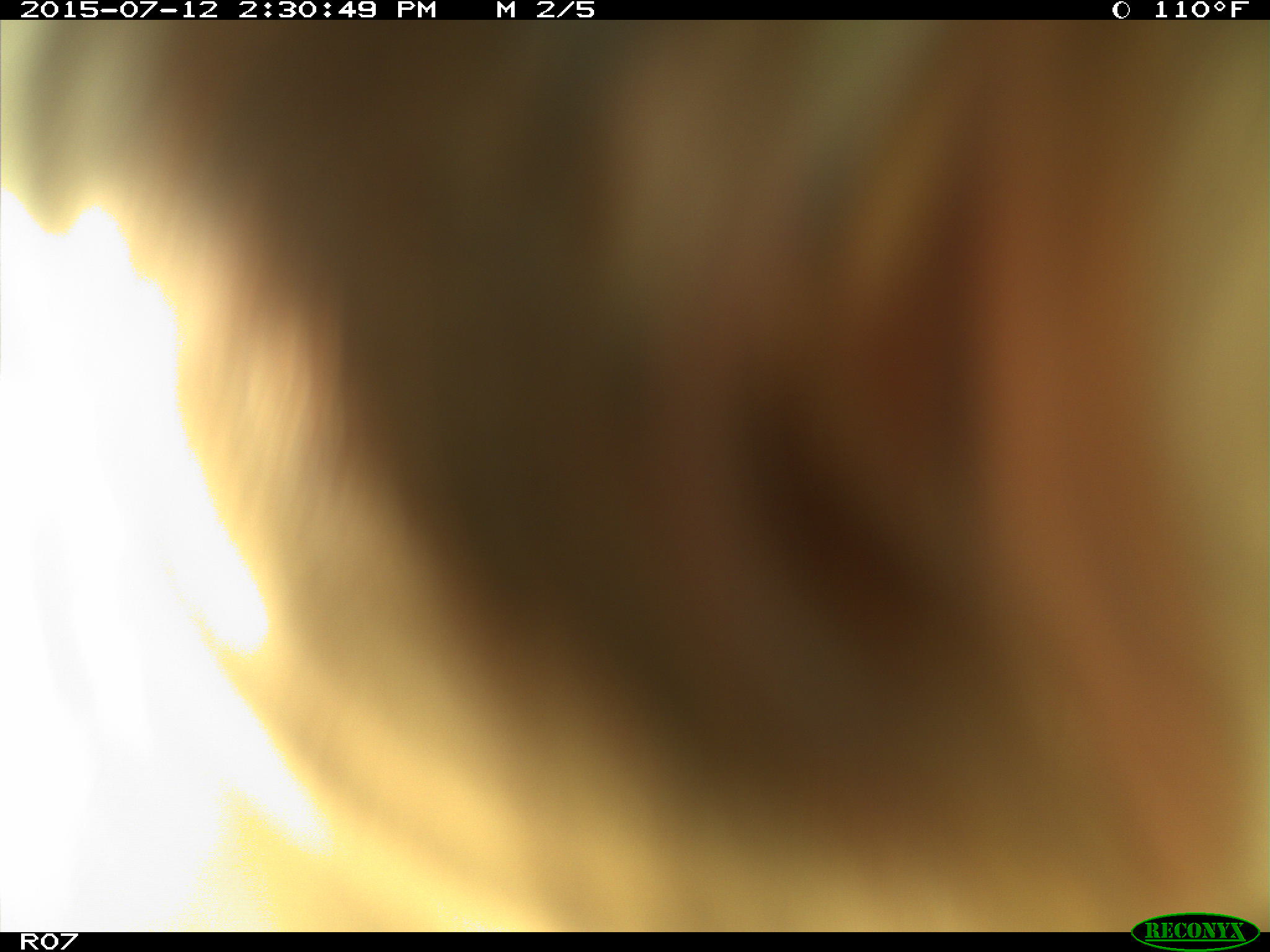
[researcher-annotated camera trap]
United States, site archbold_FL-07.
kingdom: Animalia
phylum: Chordata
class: Mammalia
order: Artiodactyla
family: Bovidae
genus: Bos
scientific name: Bos taurus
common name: domestic cow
Bos taurus (domestic cow).